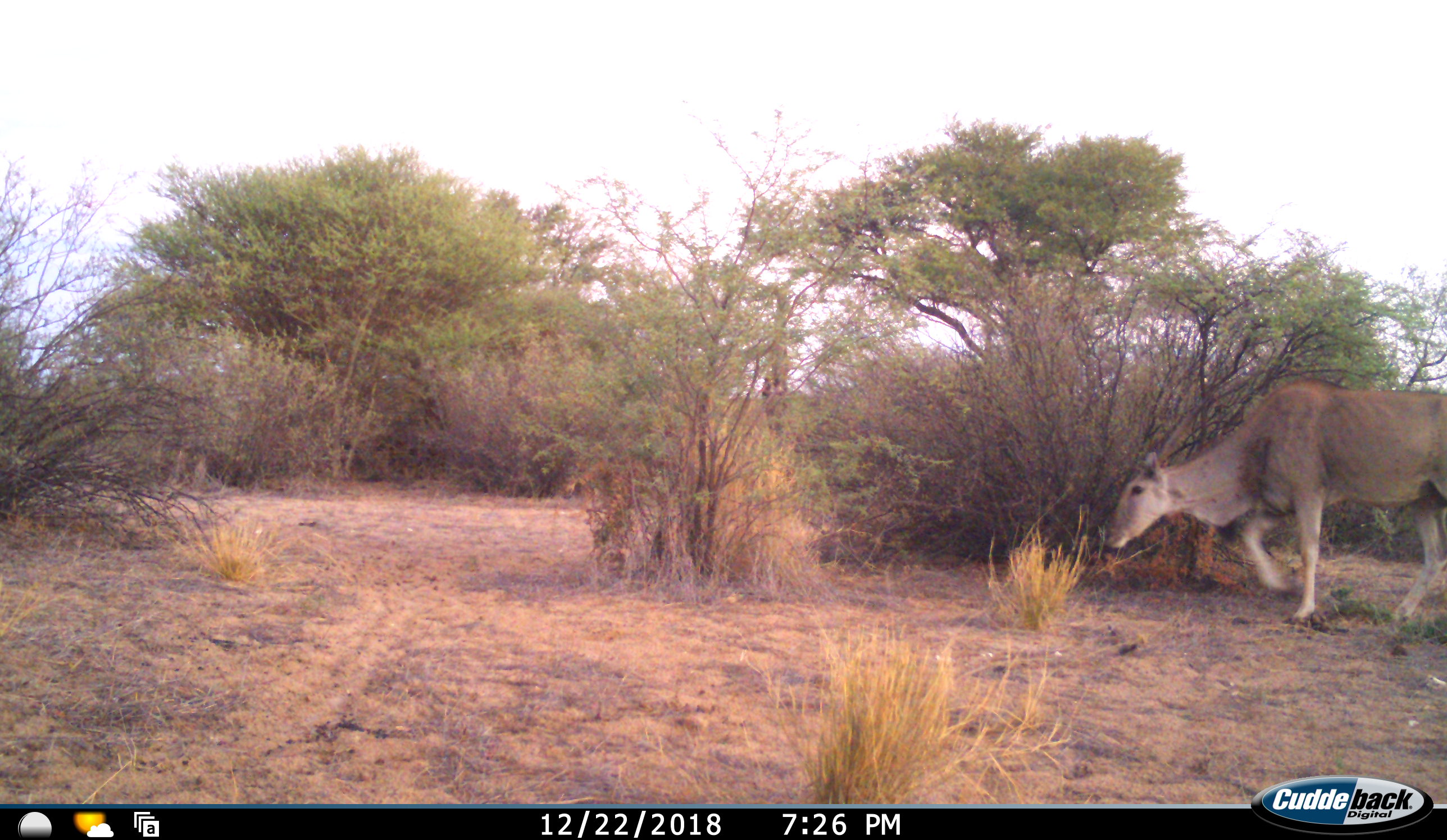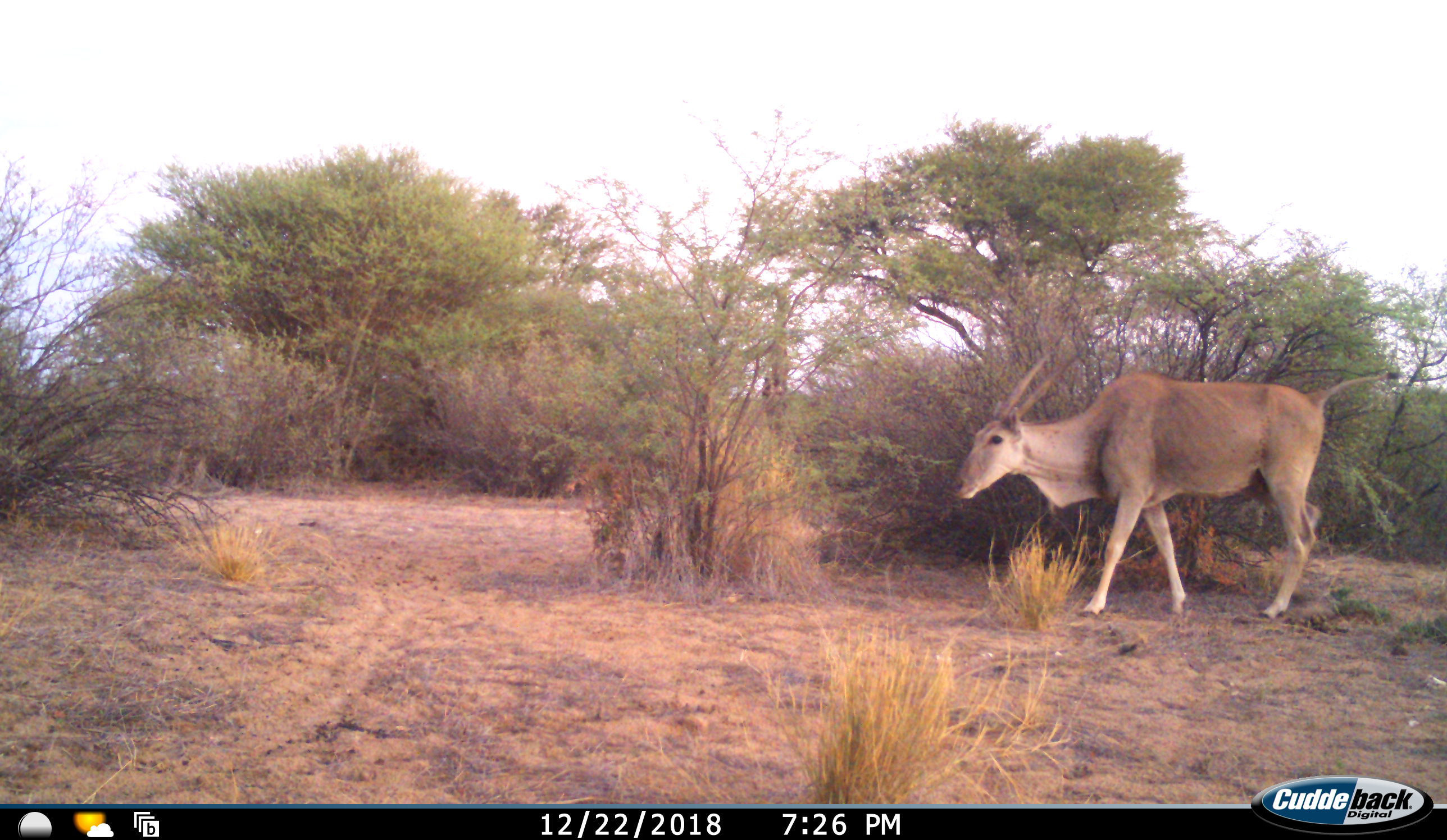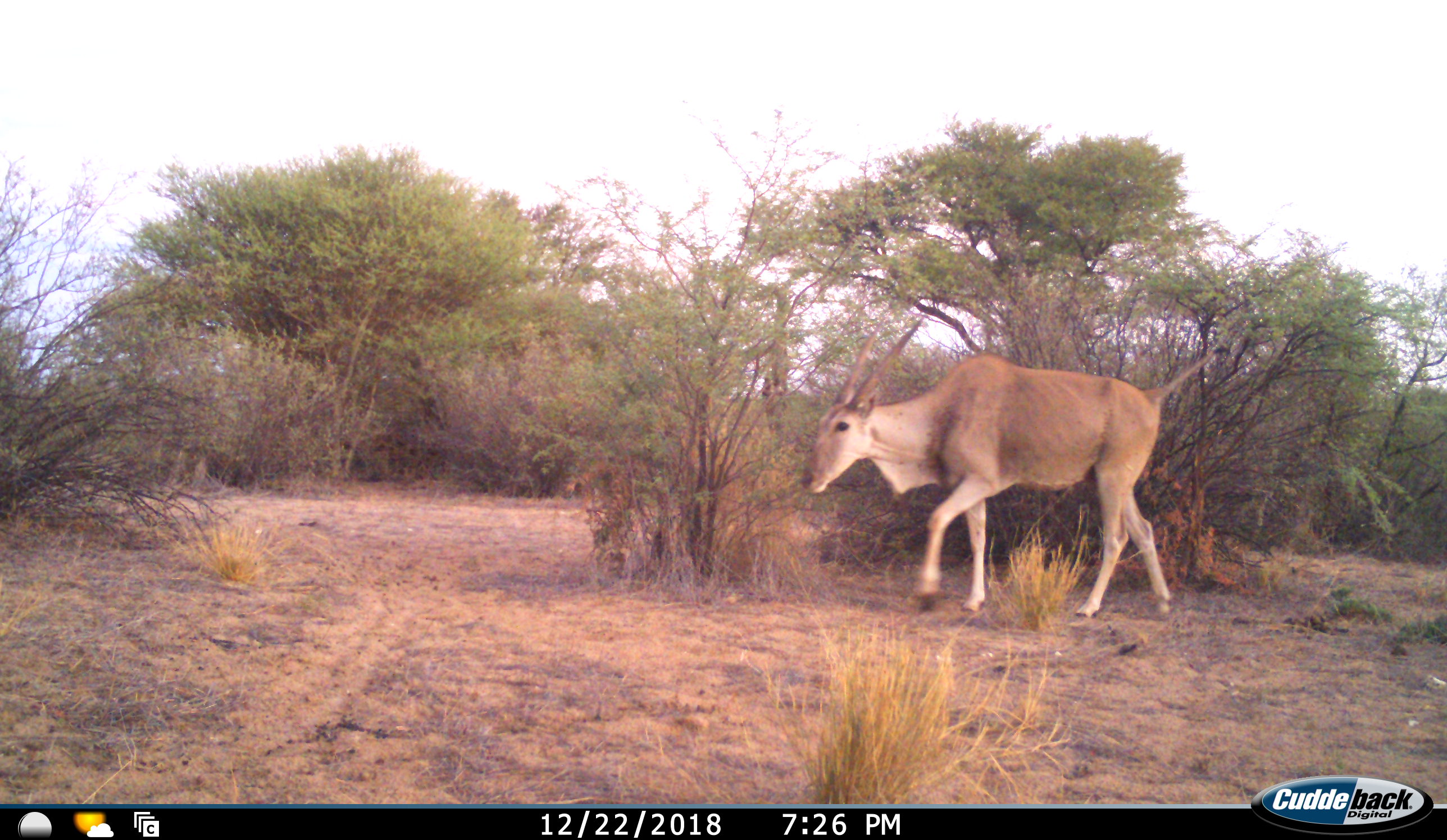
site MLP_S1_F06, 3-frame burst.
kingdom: Animalia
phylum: Chordata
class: Mammalia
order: Artiodactyla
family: Bovidae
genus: Tragelaphus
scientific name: Tragelaphus oryx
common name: eland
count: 1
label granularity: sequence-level